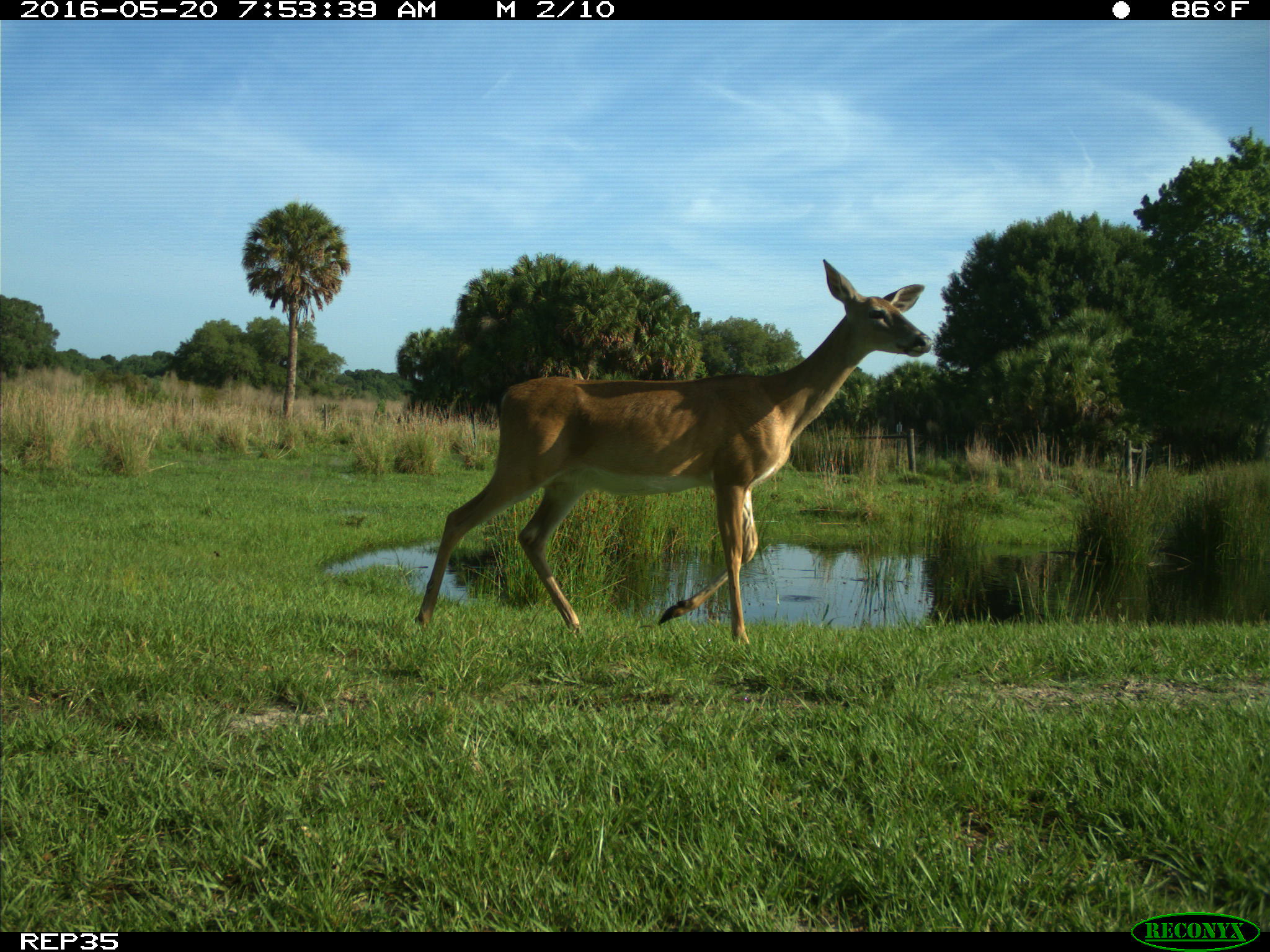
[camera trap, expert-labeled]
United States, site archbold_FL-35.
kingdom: Animalia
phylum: Chordata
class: Mammalia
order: Artiodactyla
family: Cervidae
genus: Odocoileus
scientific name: Odocoileus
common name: deer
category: unidentified deer